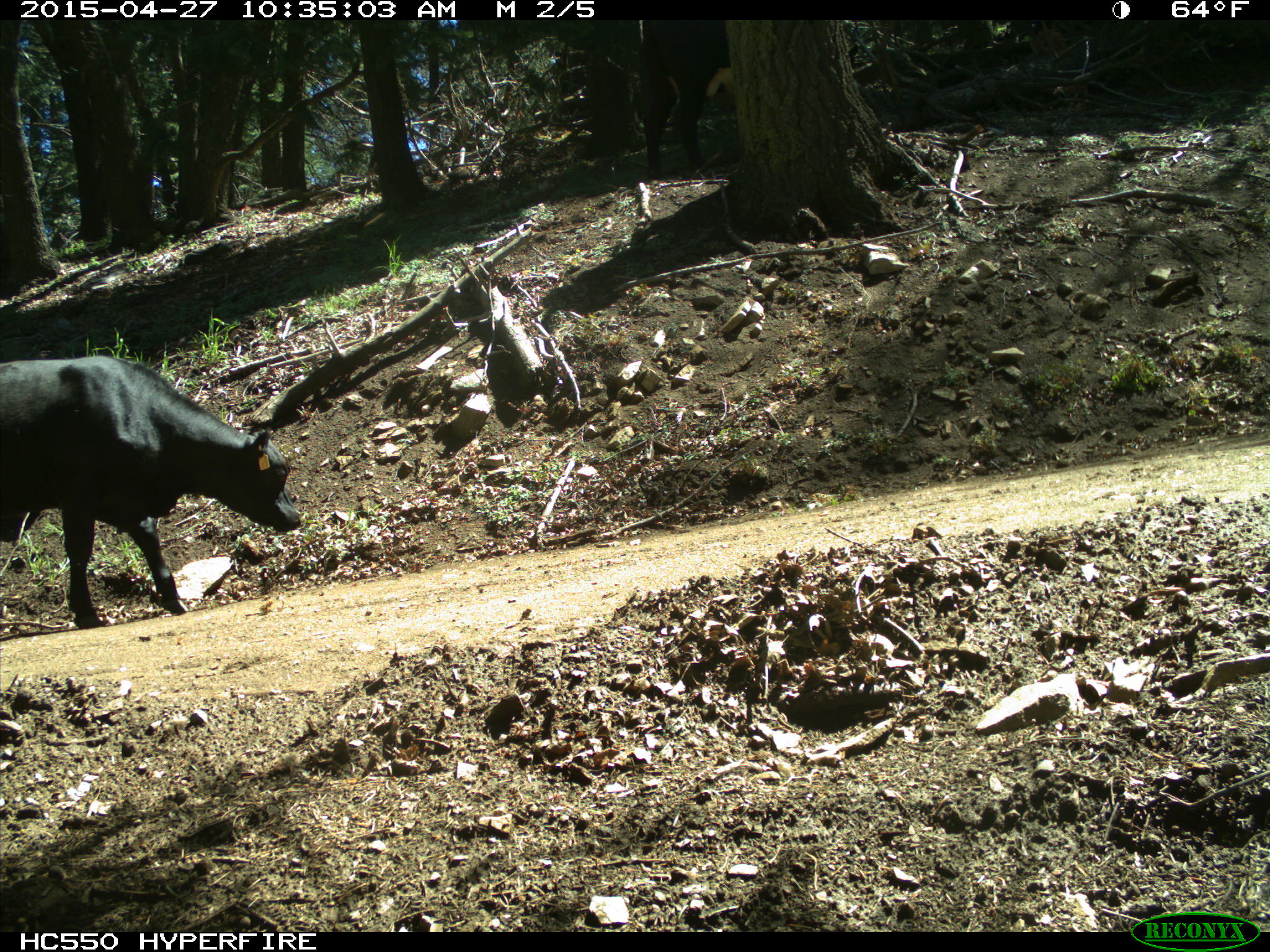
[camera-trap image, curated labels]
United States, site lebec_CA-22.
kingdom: Animalia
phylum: Chordata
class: Mammalia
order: Artiodactyla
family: Bovidae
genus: Bos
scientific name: Bos taurus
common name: domestic cow